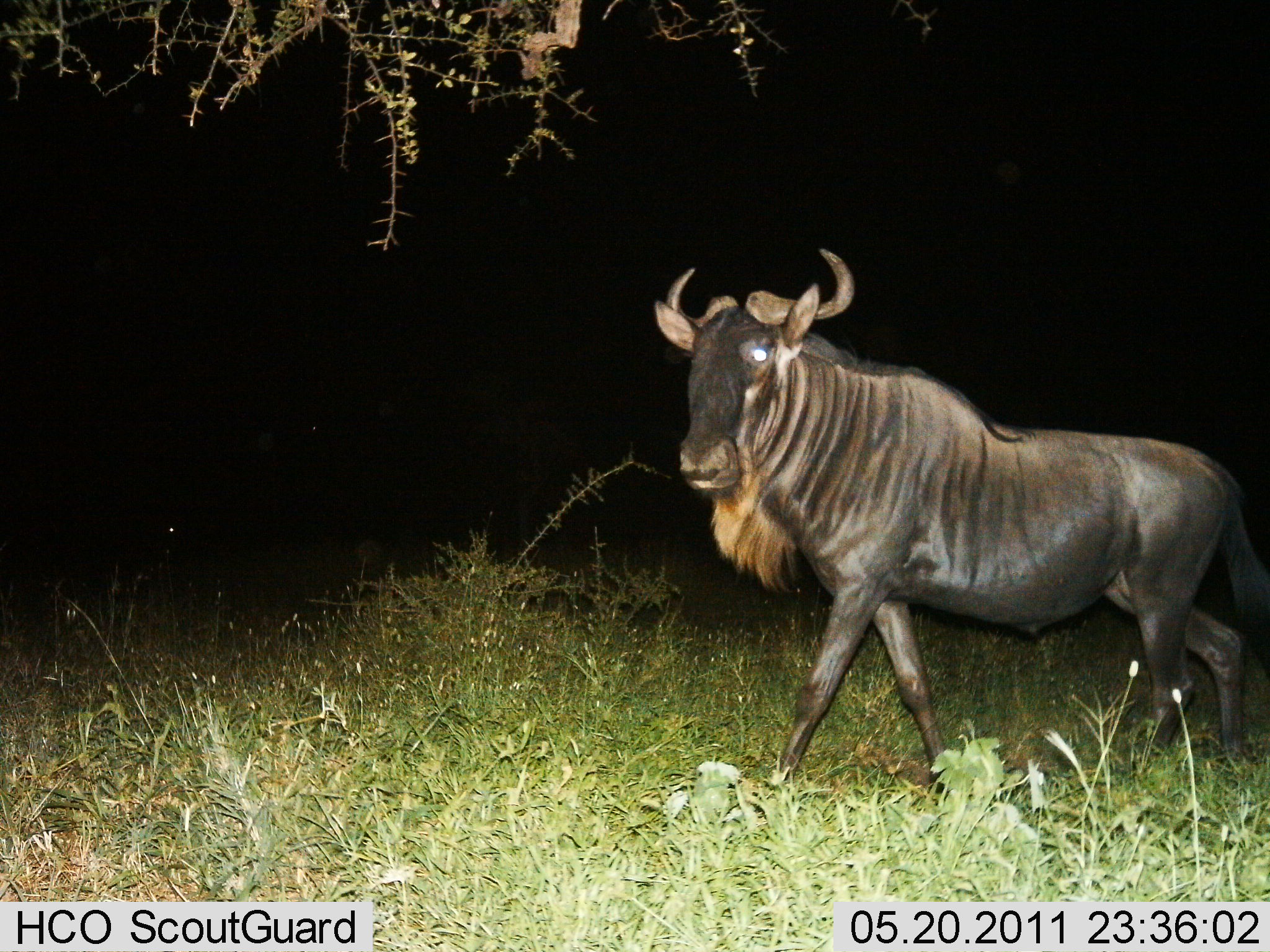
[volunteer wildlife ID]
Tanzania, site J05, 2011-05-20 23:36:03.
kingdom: Animalia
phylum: Chordata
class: Mammalia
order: Artiodactyla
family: Bovidae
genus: Connochaetes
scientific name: Connochaetes taurinus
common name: blue wildebeest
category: wildebeest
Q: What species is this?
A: Wildebeest (blue wildebeest) (Connochaetes taurinus).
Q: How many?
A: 1.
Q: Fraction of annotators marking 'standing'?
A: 0%.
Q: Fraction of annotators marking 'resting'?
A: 0%.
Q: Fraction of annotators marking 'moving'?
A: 100%.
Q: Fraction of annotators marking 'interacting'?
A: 0%.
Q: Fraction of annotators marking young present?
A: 0%.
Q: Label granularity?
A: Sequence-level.